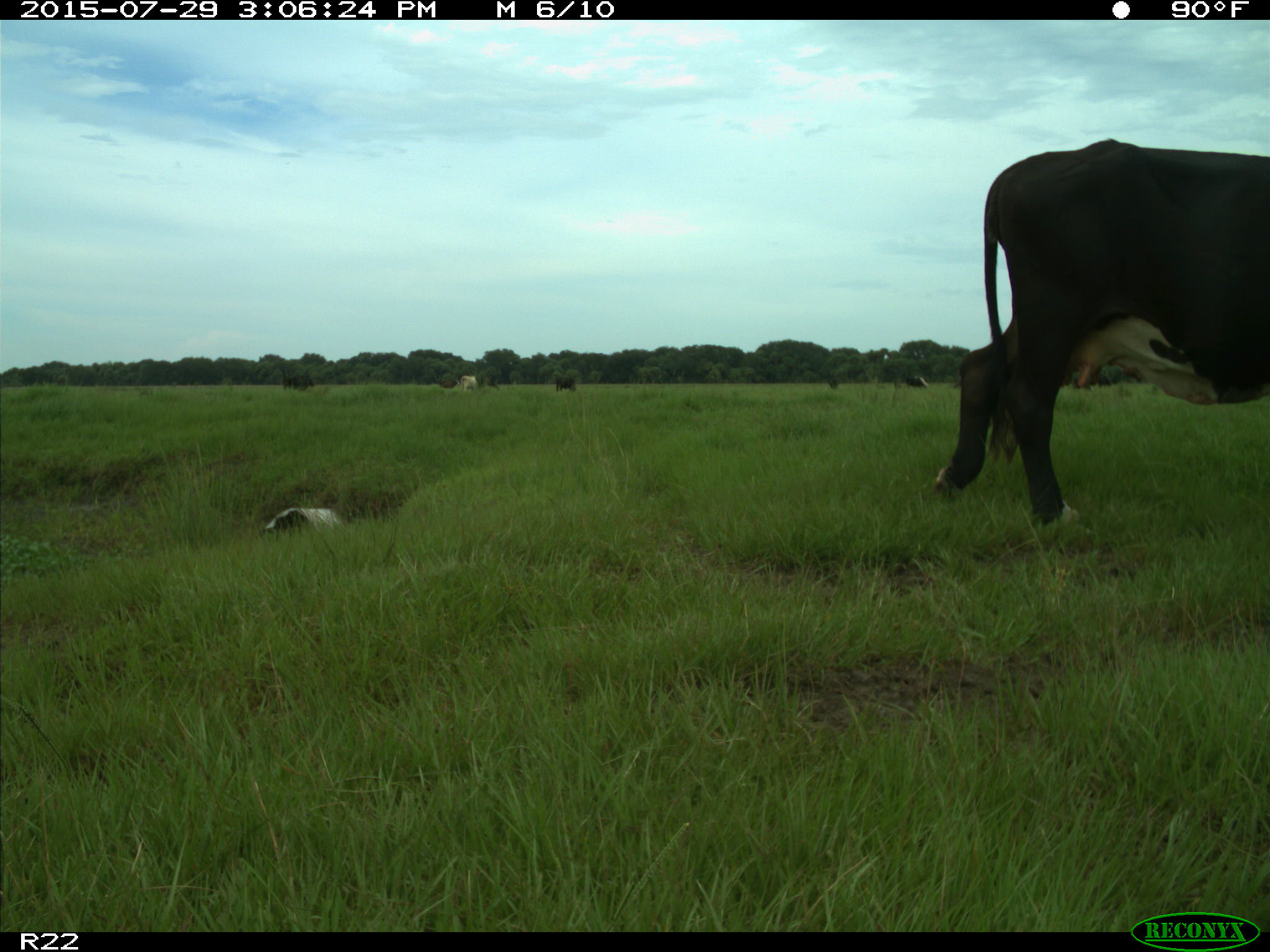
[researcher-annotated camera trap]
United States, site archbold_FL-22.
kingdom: Animalia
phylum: Chordata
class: Mammalia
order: Artiodactyla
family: Bovidae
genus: Bos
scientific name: Bos taurus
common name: domestic cow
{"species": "Bos taurus (domestic cow)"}